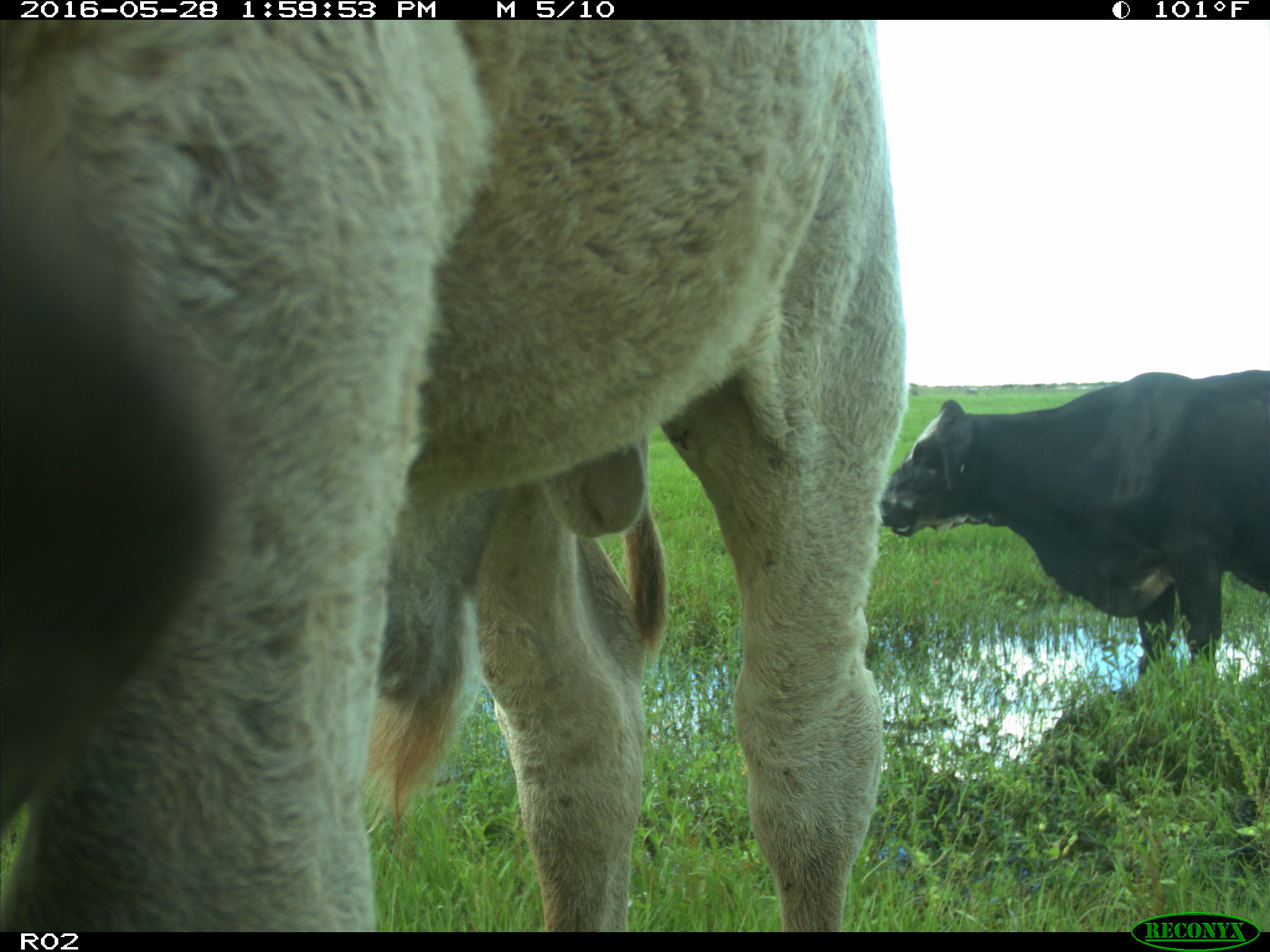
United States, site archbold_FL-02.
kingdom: Animalia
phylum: Chordata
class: Mammalia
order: Artiodactyla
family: Bovidae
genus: Bos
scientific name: Bos taurus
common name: domestic cow